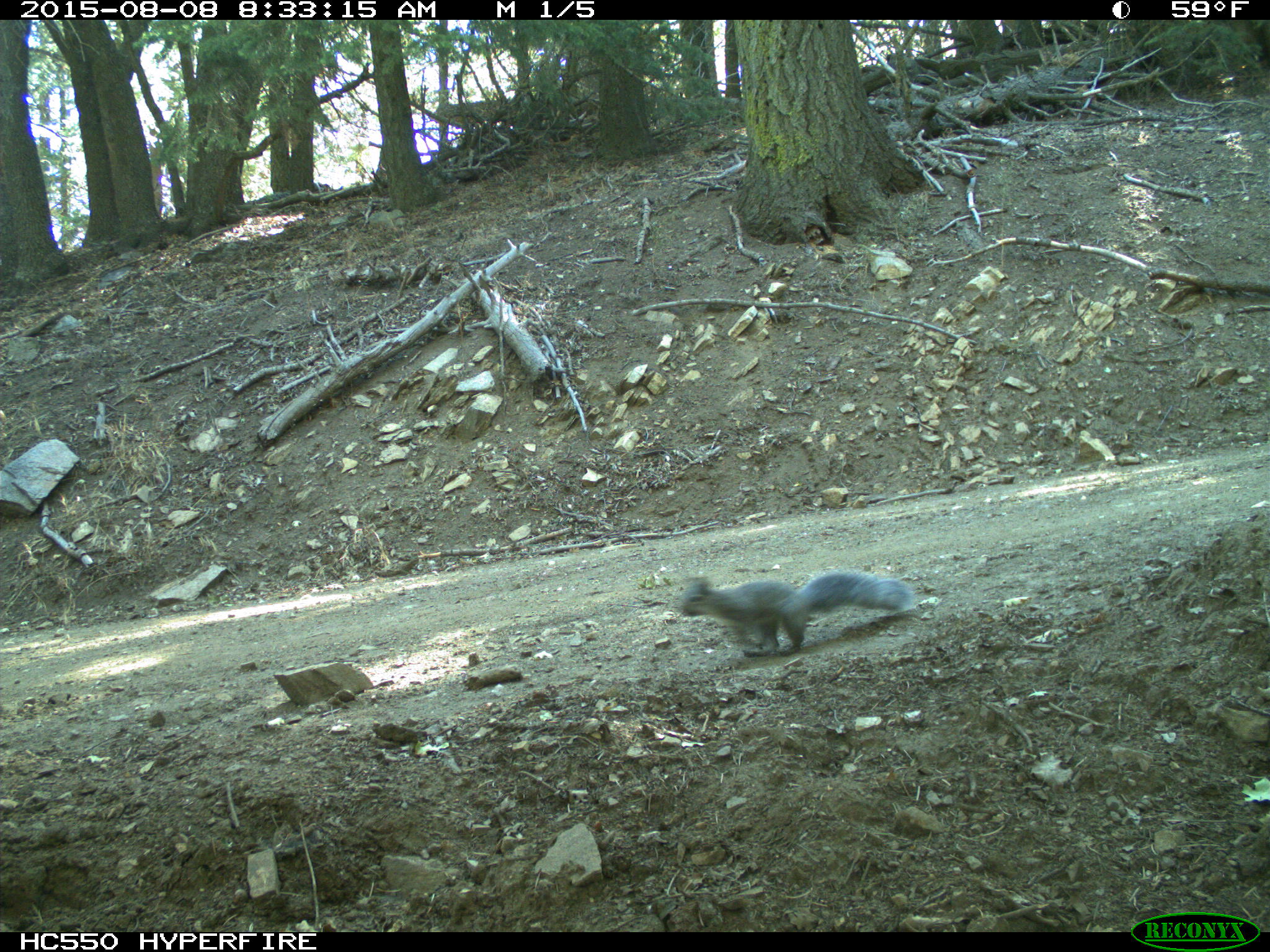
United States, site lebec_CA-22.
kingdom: Animalia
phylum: Chordata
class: Mammalia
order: Rodentia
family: Sciuridae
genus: Sciurus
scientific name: Sciurus carolinensis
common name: eastern gray squirrel